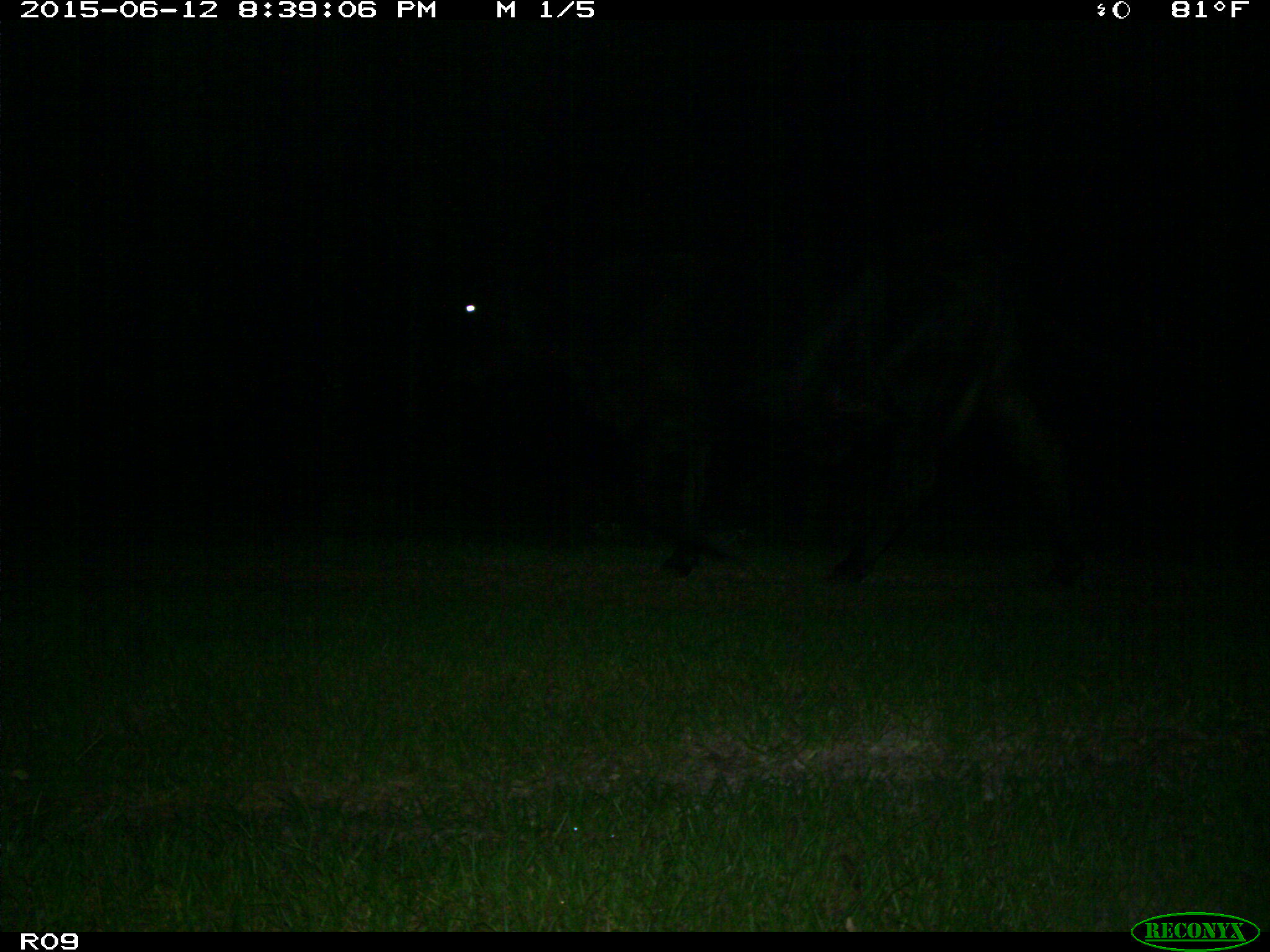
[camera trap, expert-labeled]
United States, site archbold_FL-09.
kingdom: Animalia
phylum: Chordata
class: Mammalia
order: Artiodactyla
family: Bovidae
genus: Bos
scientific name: Bos taurus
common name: domestic cow